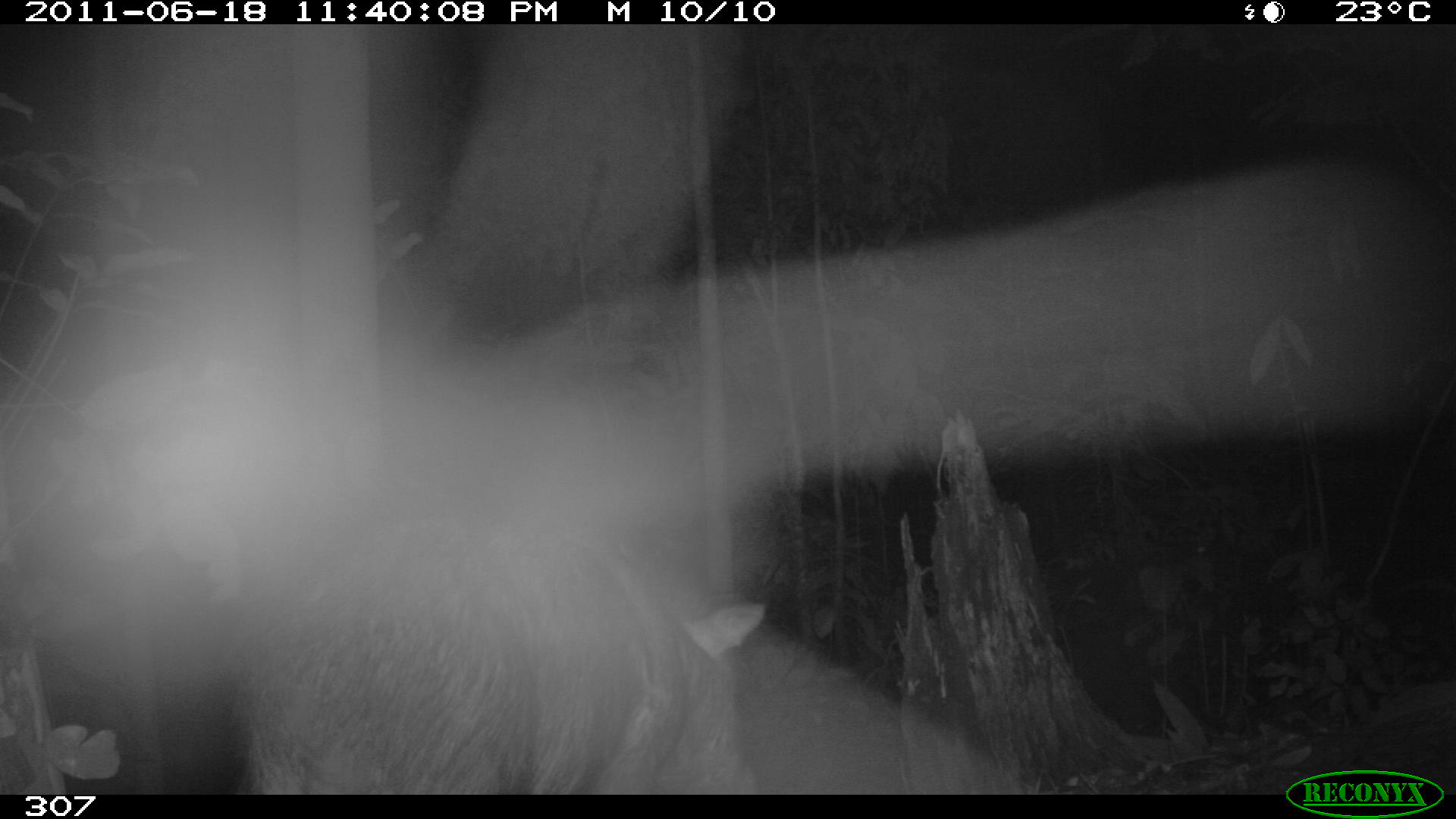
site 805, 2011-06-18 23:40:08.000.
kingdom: Animalia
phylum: Chordata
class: Mammalia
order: Artiodactyla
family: Tayassuidae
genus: Tayassu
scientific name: Tayassu pecari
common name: white-lipped peccary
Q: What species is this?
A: Tayassu pecari (white-lipped peccary).